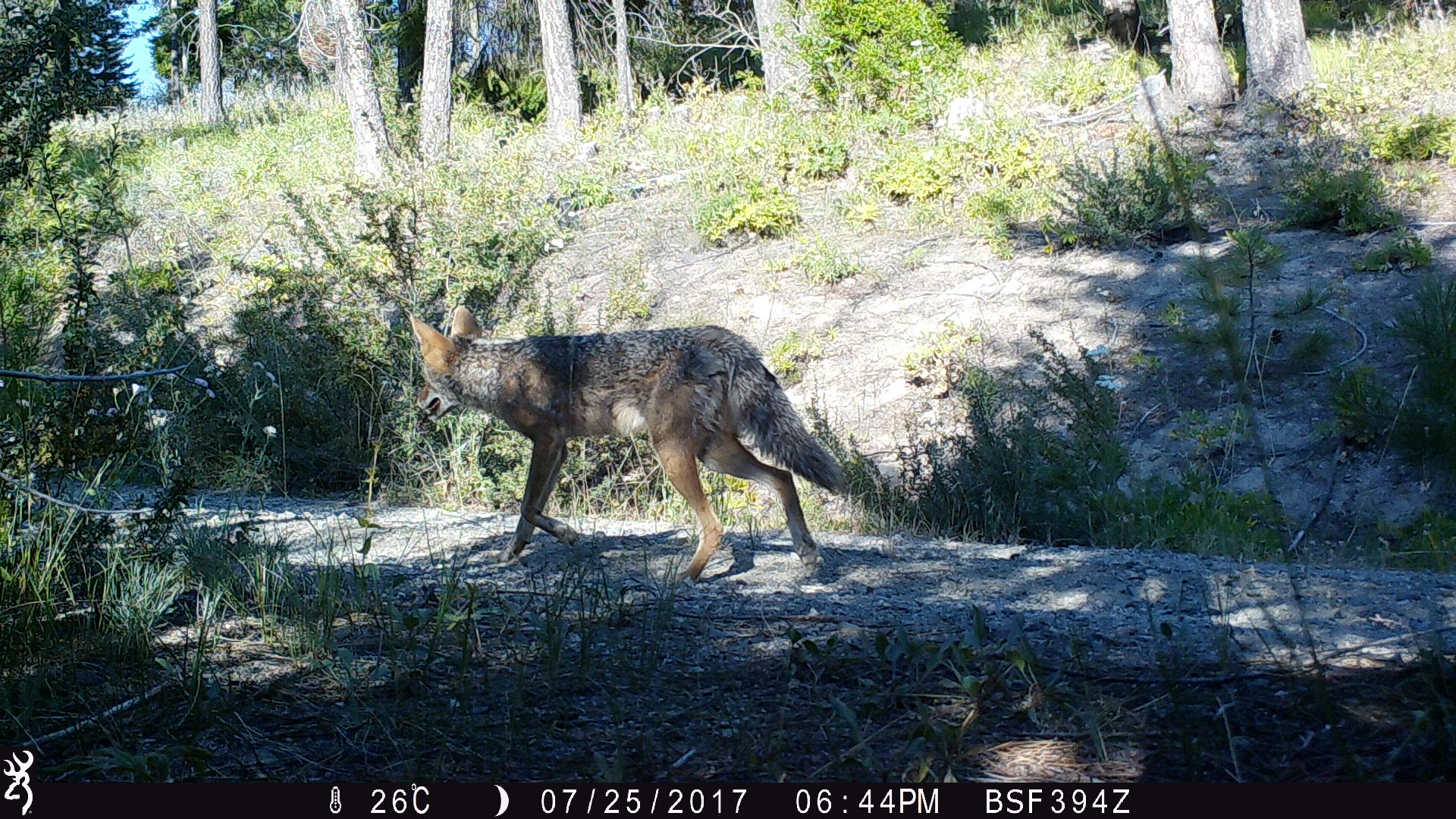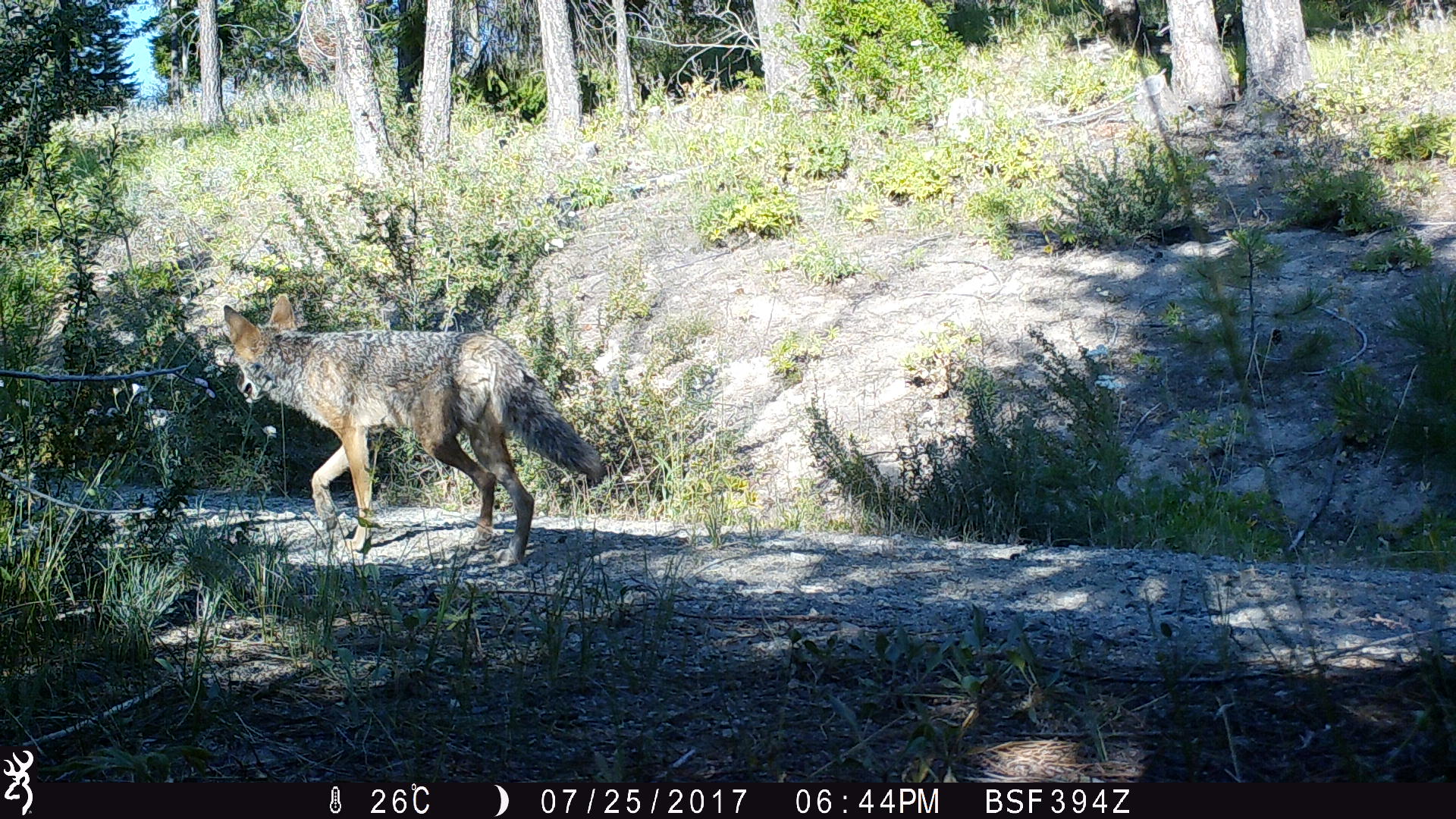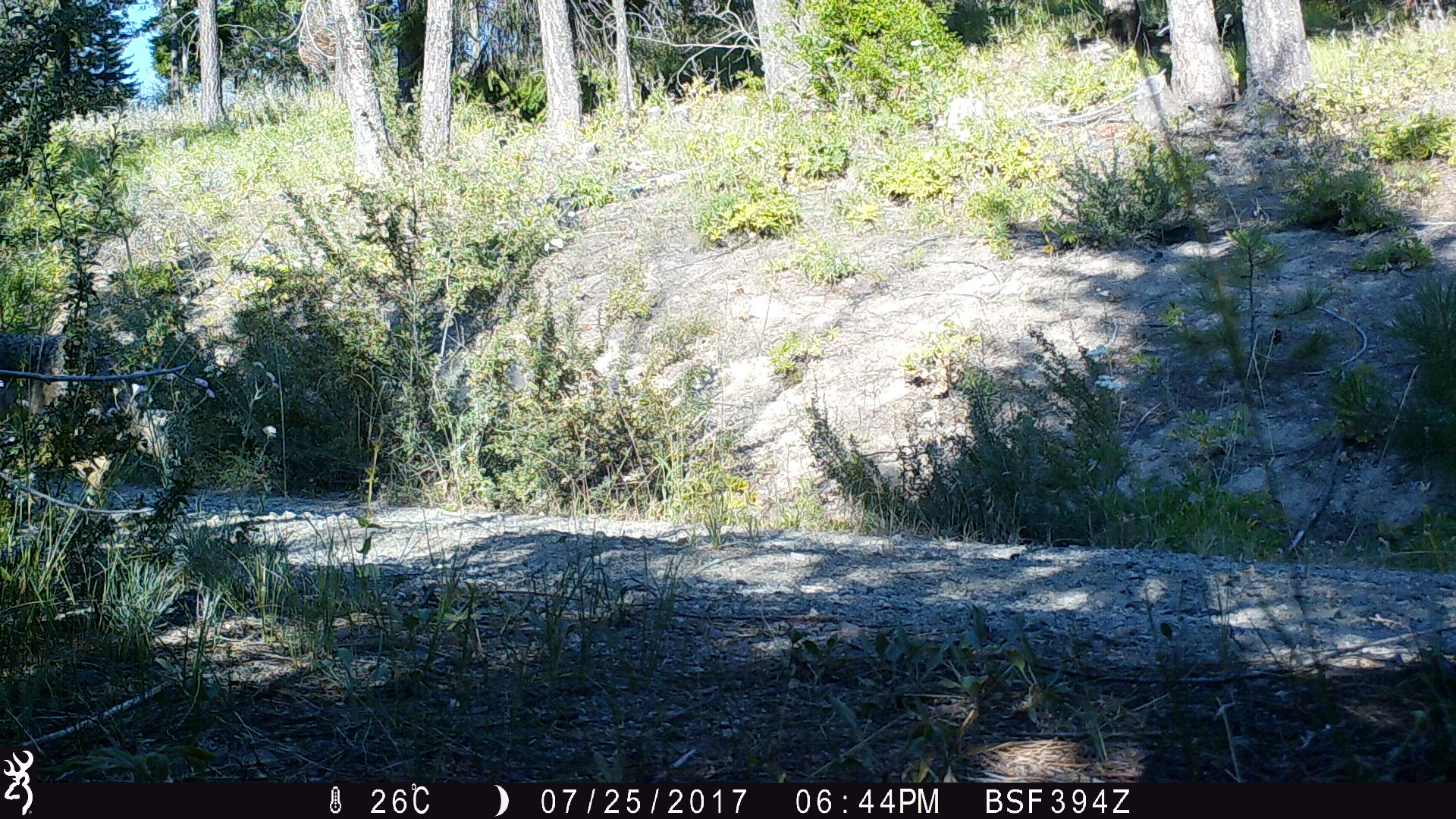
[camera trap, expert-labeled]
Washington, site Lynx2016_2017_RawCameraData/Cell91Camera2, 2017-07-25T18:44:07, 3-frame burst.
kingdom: Animalia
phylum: Chordata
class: Mammalia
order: Carnivora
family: Canidae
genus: Canis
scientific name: Canis latrans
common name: coyote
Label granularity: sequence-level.